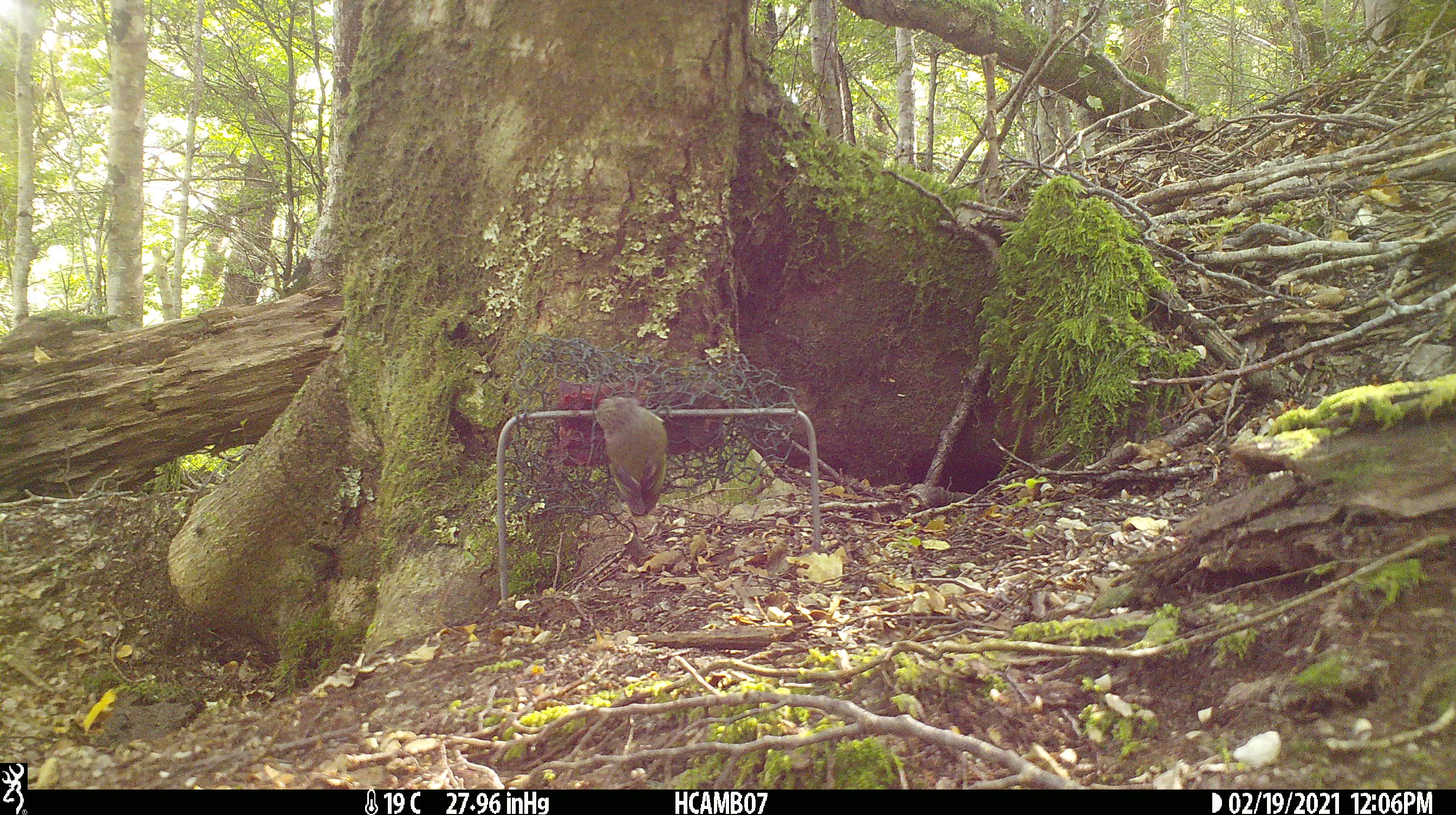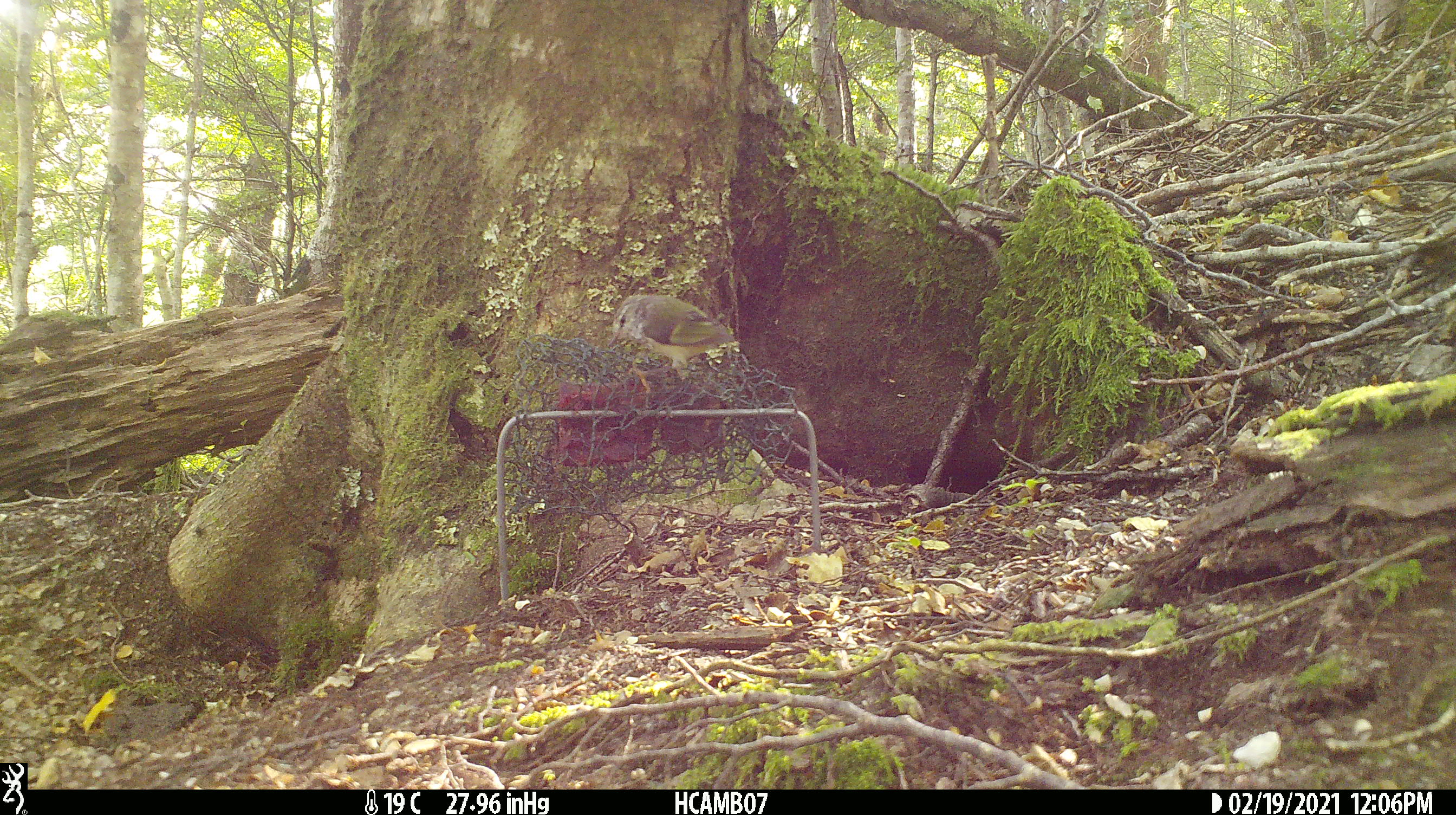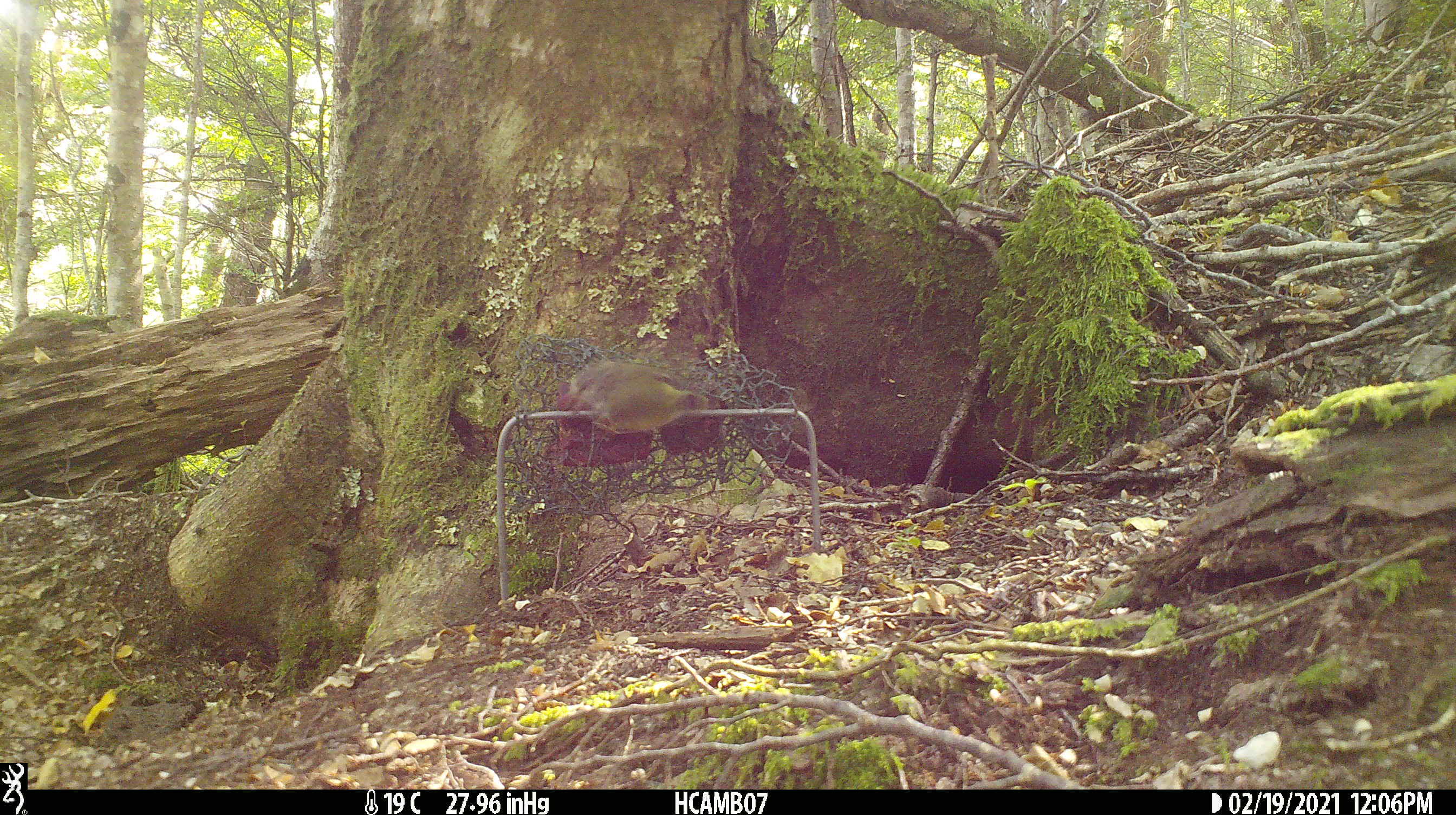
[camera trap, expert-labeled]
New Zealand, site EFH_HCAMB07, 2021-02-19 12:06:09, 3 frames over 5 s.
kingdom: Animalia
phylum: Chordata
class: Aves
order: Passeriformes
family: Acanthisittidae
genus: Acanthisitta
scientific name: Acanthisitta chloris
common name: rifleman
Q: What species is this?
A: Rifleman (Acanthisitta chloris).